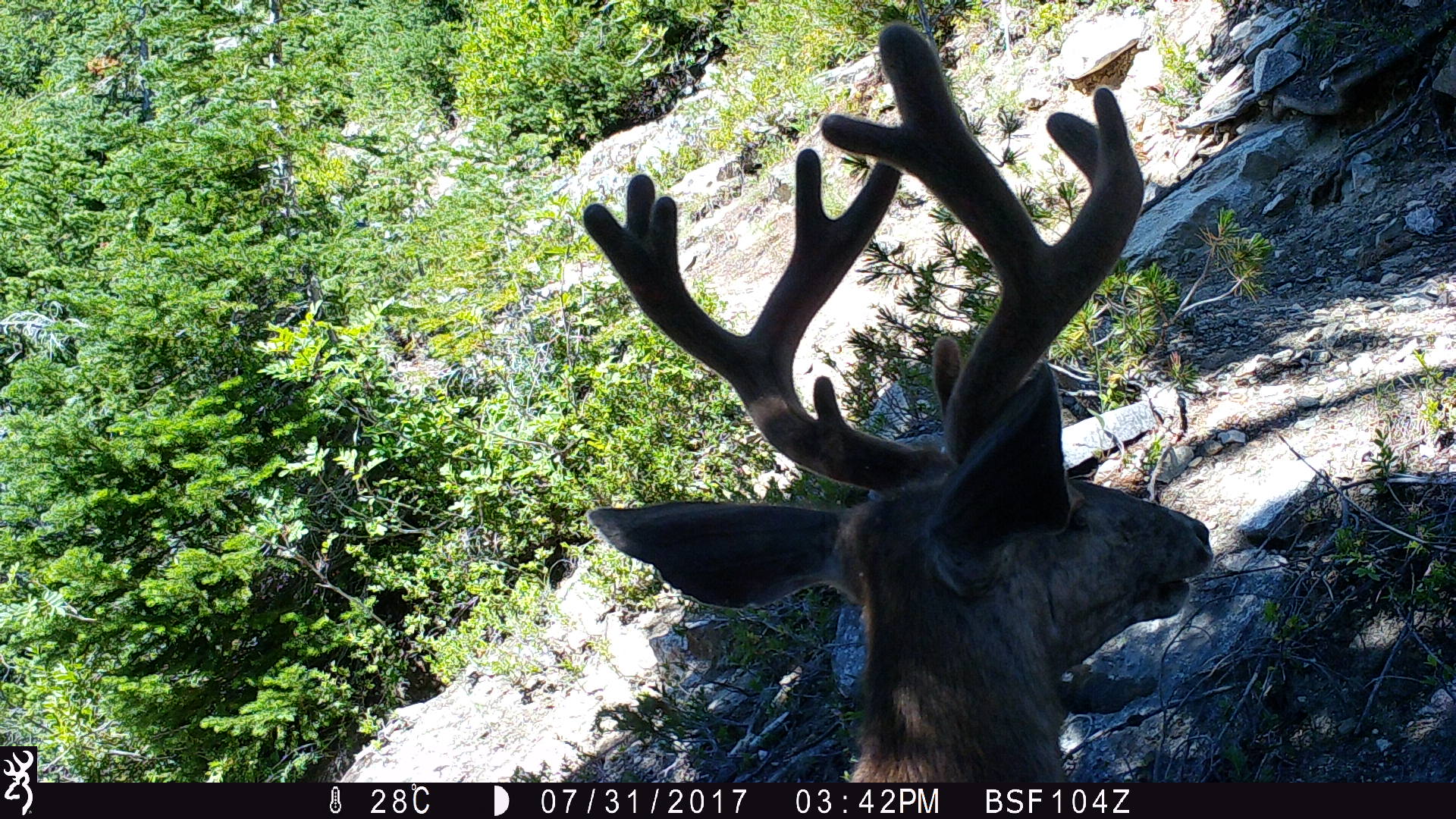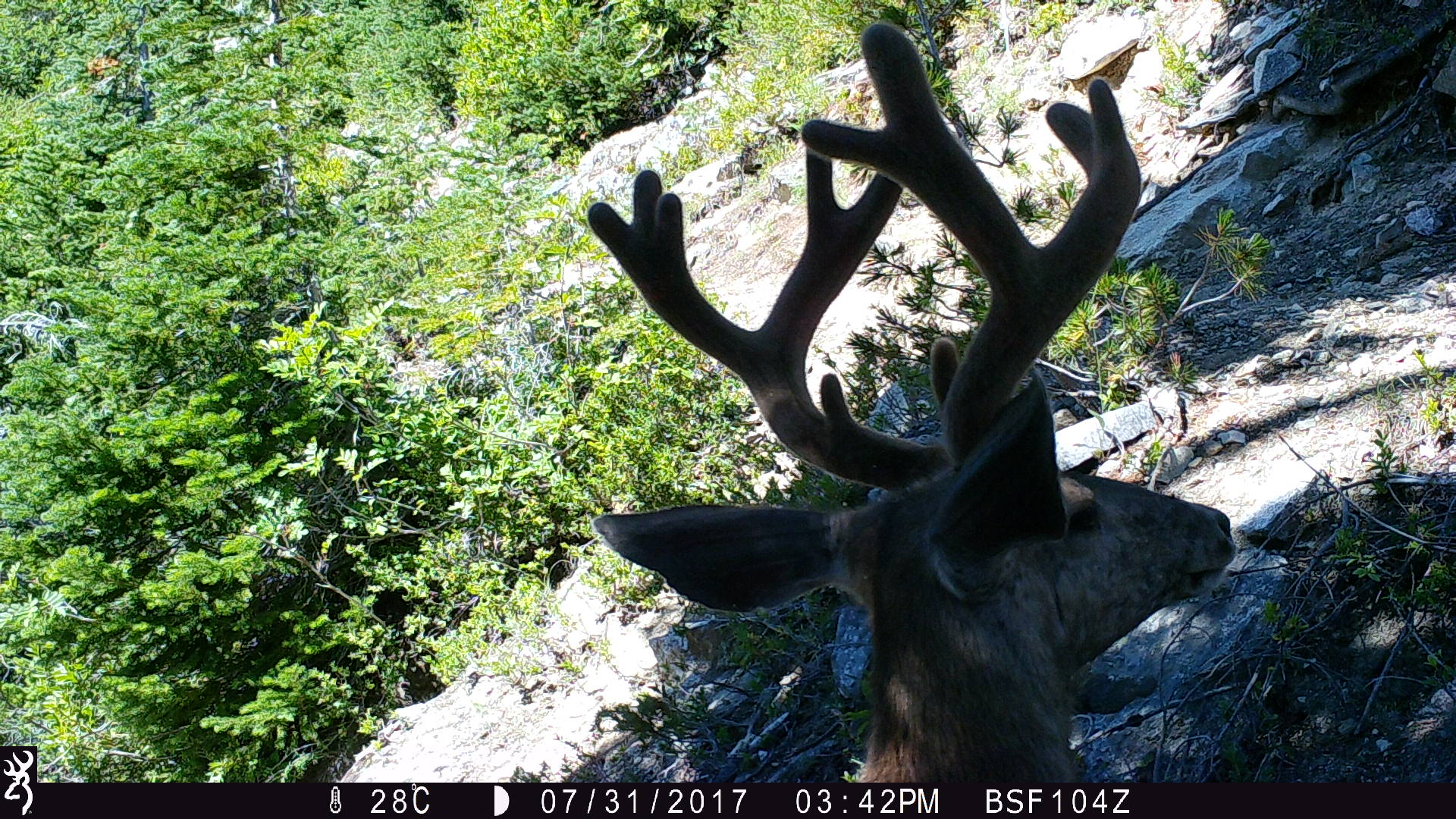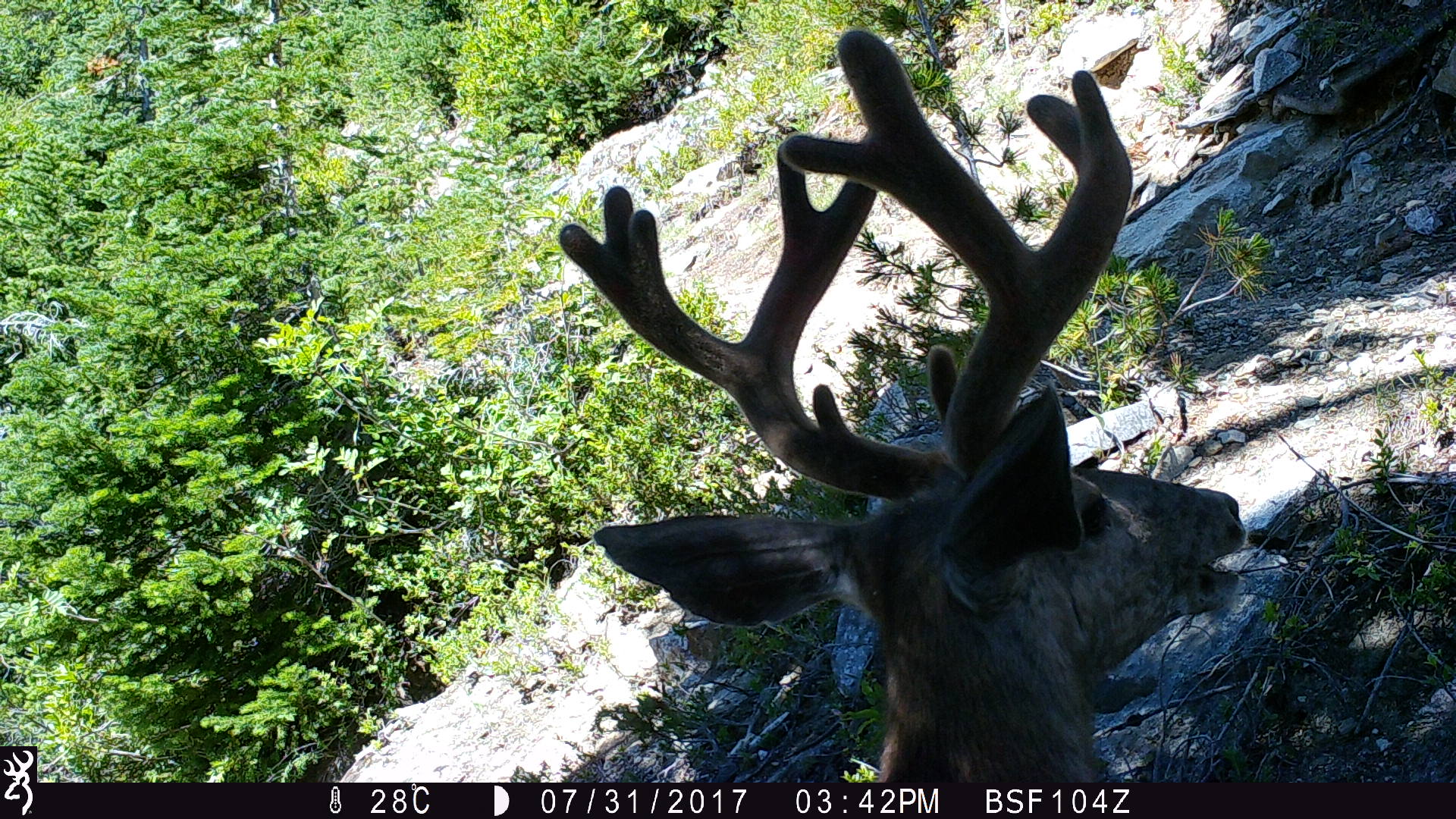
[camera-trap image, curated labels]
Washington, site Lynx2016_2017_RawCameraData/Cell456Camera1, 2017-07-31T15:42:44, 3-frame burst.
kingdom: Animalia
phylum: Chordata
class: Mammalia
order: Artiodactyla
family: Cervidae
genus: Odocoileus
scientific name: Odocoileus hemionus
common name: mule deer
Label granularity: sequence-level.